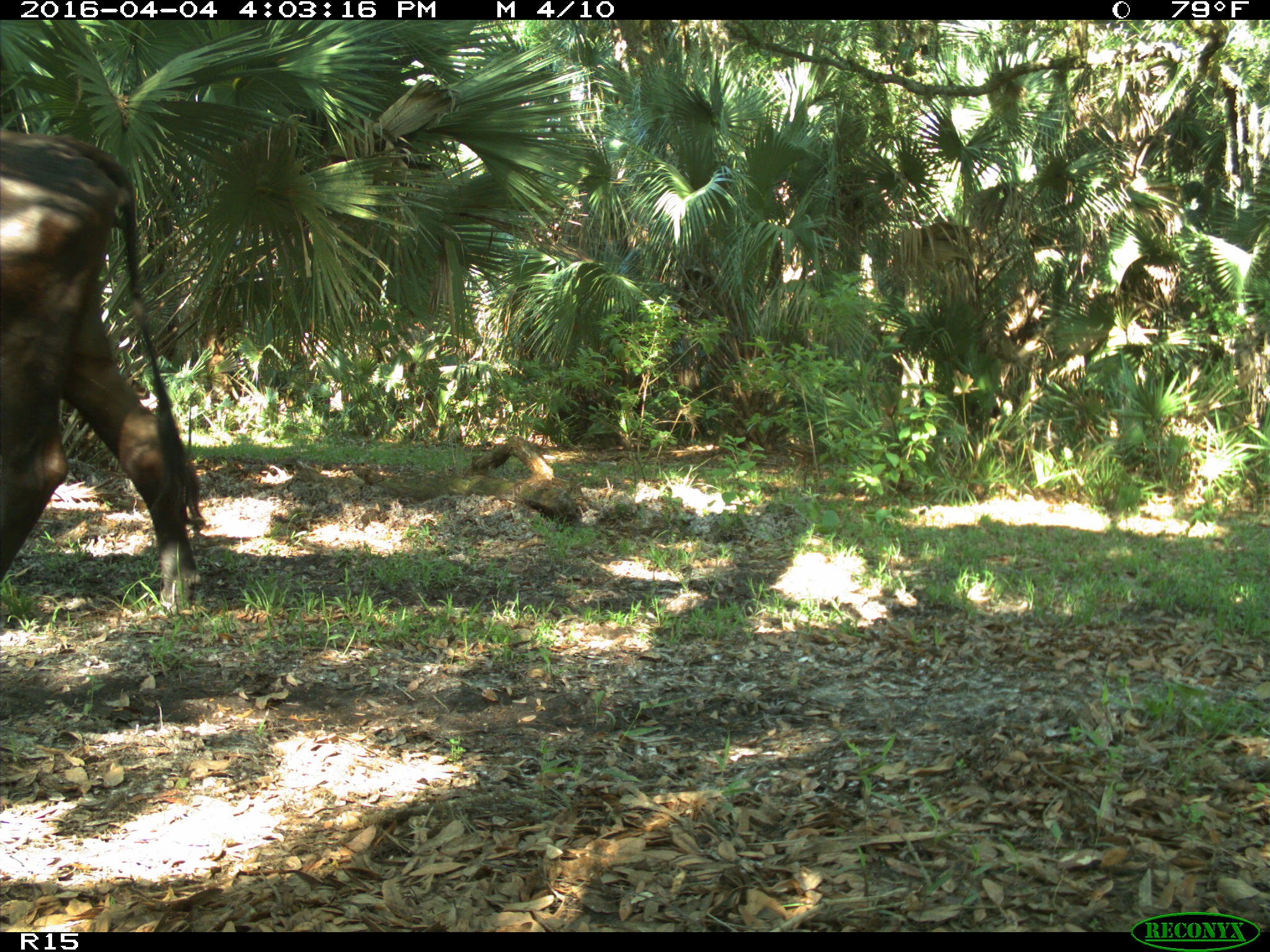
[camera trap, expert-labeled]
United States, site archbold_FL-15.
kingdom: Animalia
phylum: Chordata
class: Mammalia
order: Artiodactyla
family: Bovidae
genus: Bos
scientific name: Bos taurus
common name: domestic cow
Bos taurus (domestic cow).